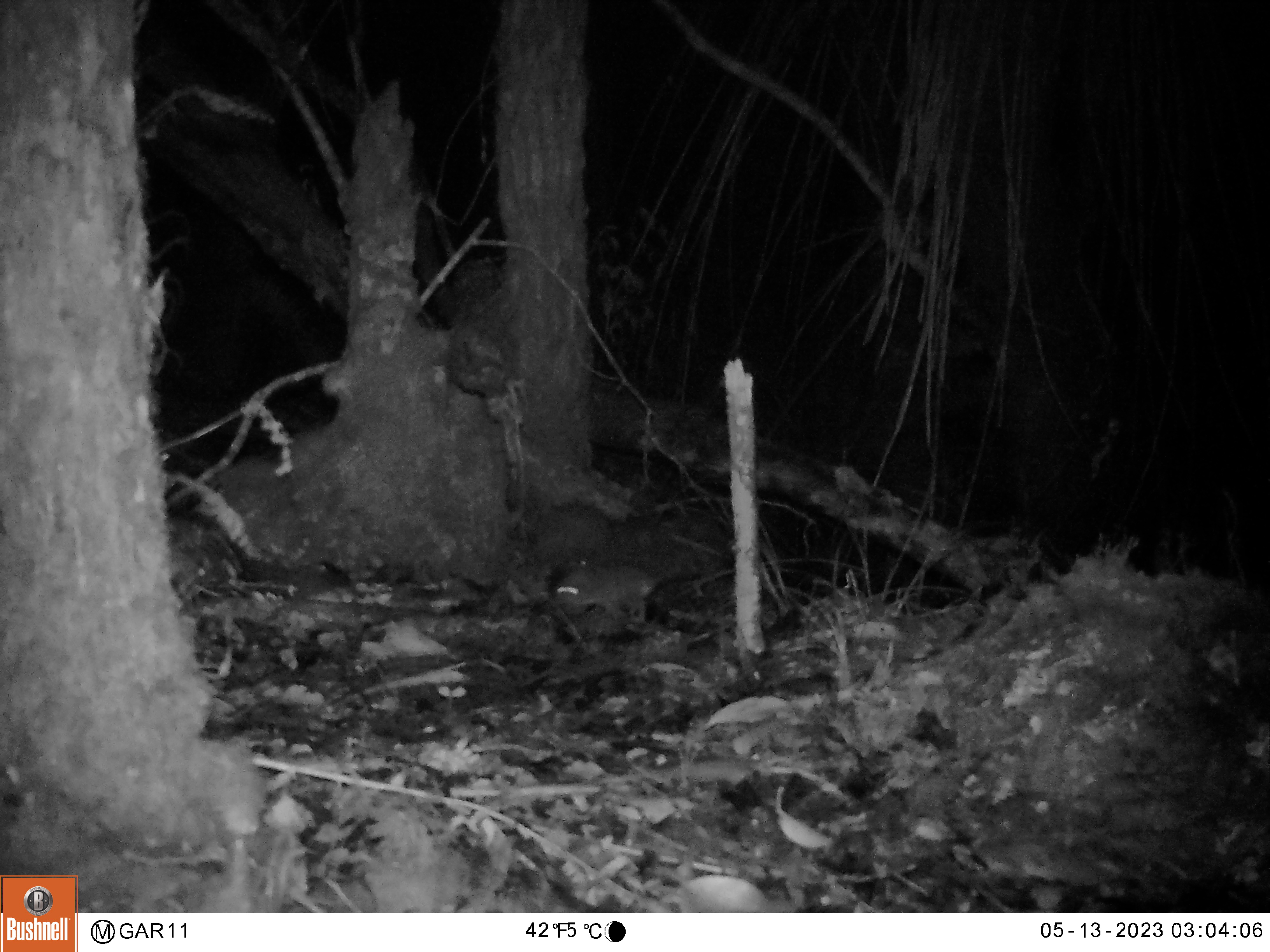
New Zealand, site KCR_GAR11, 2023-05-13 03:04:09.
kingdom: Animalia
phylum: Chordata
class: Mammalia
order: Rodentia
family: Muridae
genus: Rattus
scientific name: Rattus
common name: rat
Rat (Rattus).